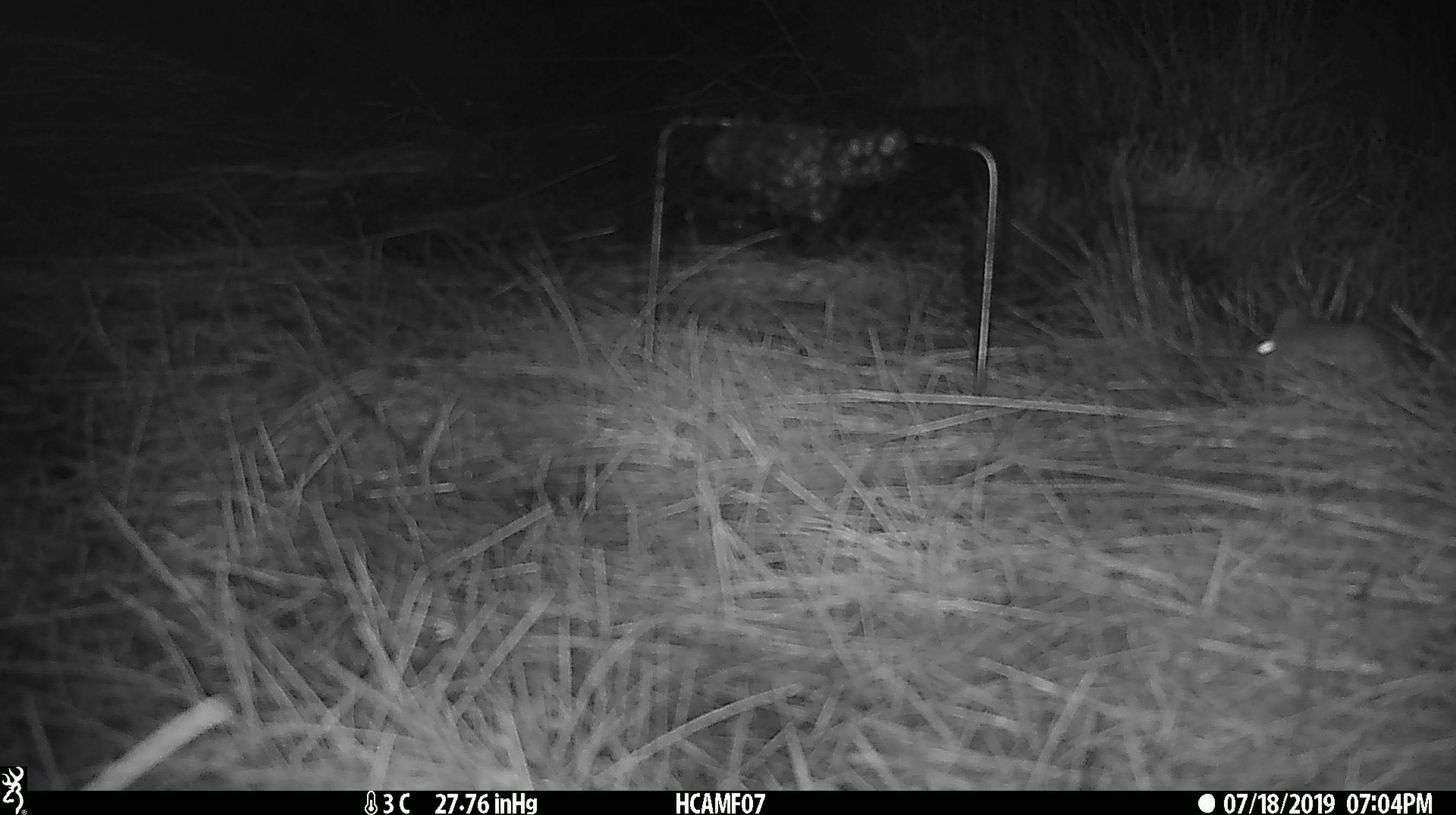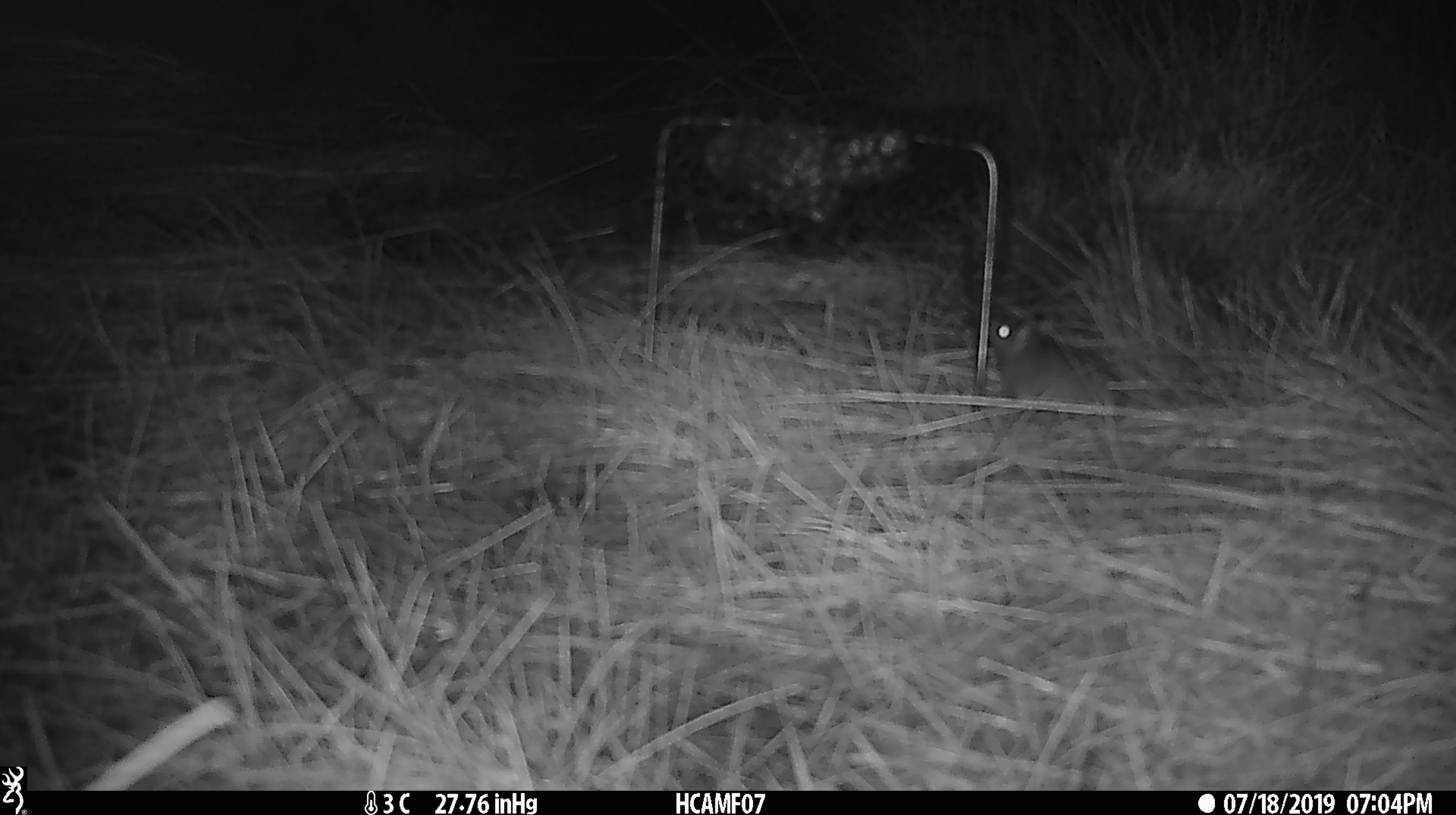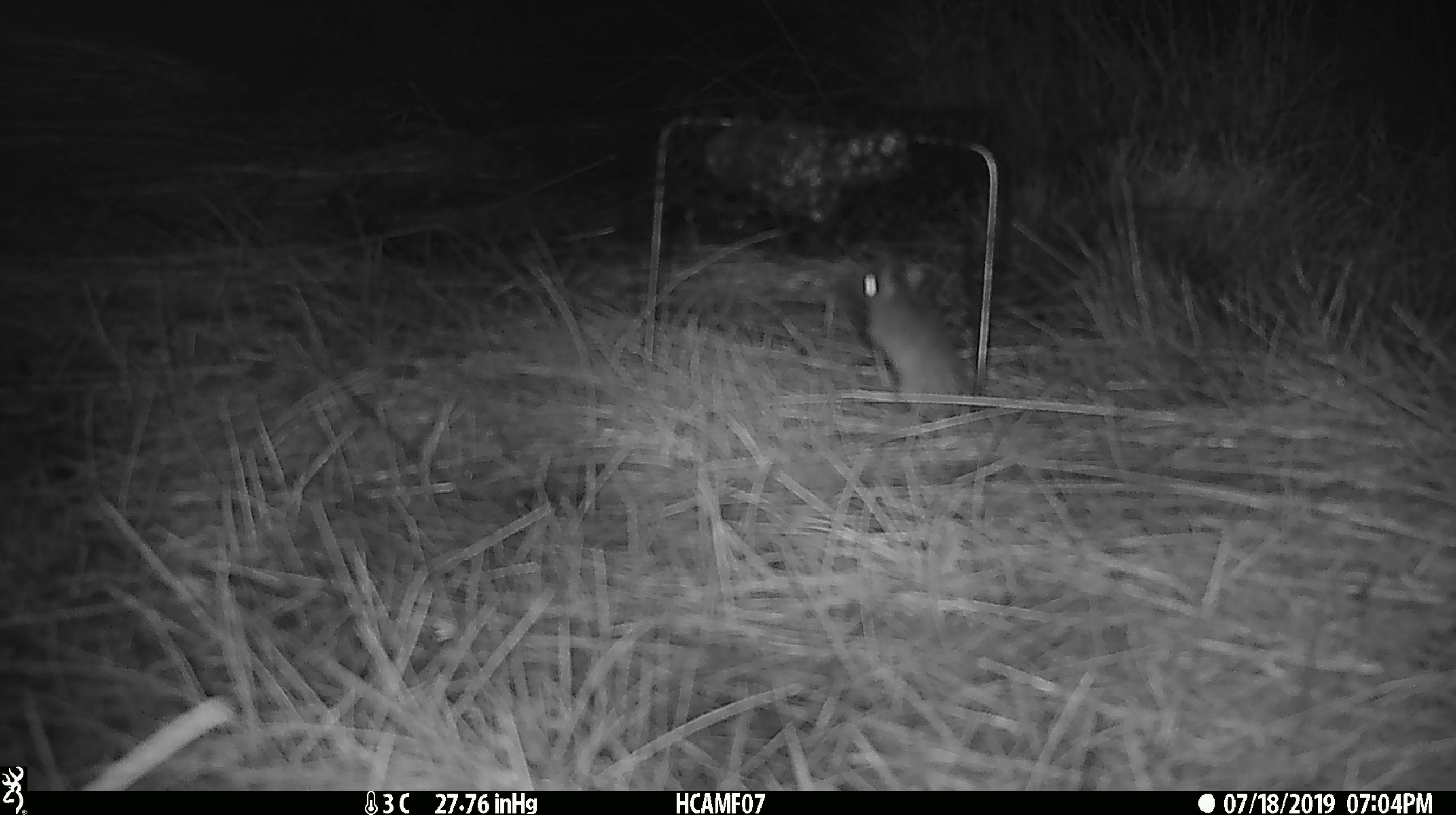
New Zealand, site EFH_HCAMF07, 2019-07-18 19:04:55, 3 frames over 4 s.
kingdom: Animalia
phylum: Chordata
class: Mammalia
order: Rodentia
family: Muridae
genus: Mus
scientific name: Mus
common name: mouse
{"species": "mouse (Mus)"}